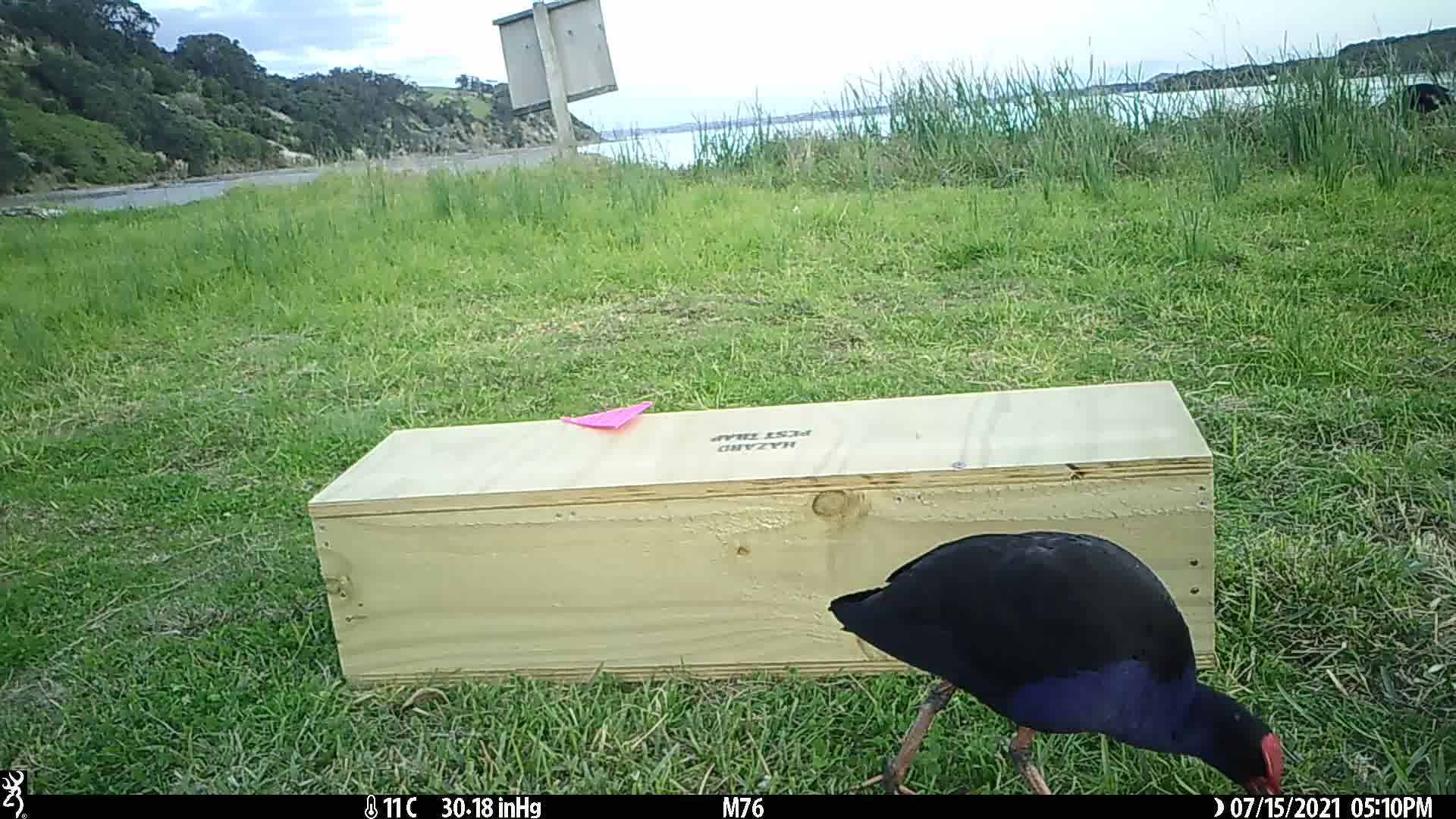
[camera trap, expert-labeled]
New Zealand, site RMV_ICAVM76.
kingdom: Animalia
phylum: Chordata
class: Aves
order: Gruiformes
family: Rallidae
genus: Porphyrio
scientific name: Porphyrio melanotus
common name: australasian swamphen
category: pukeko